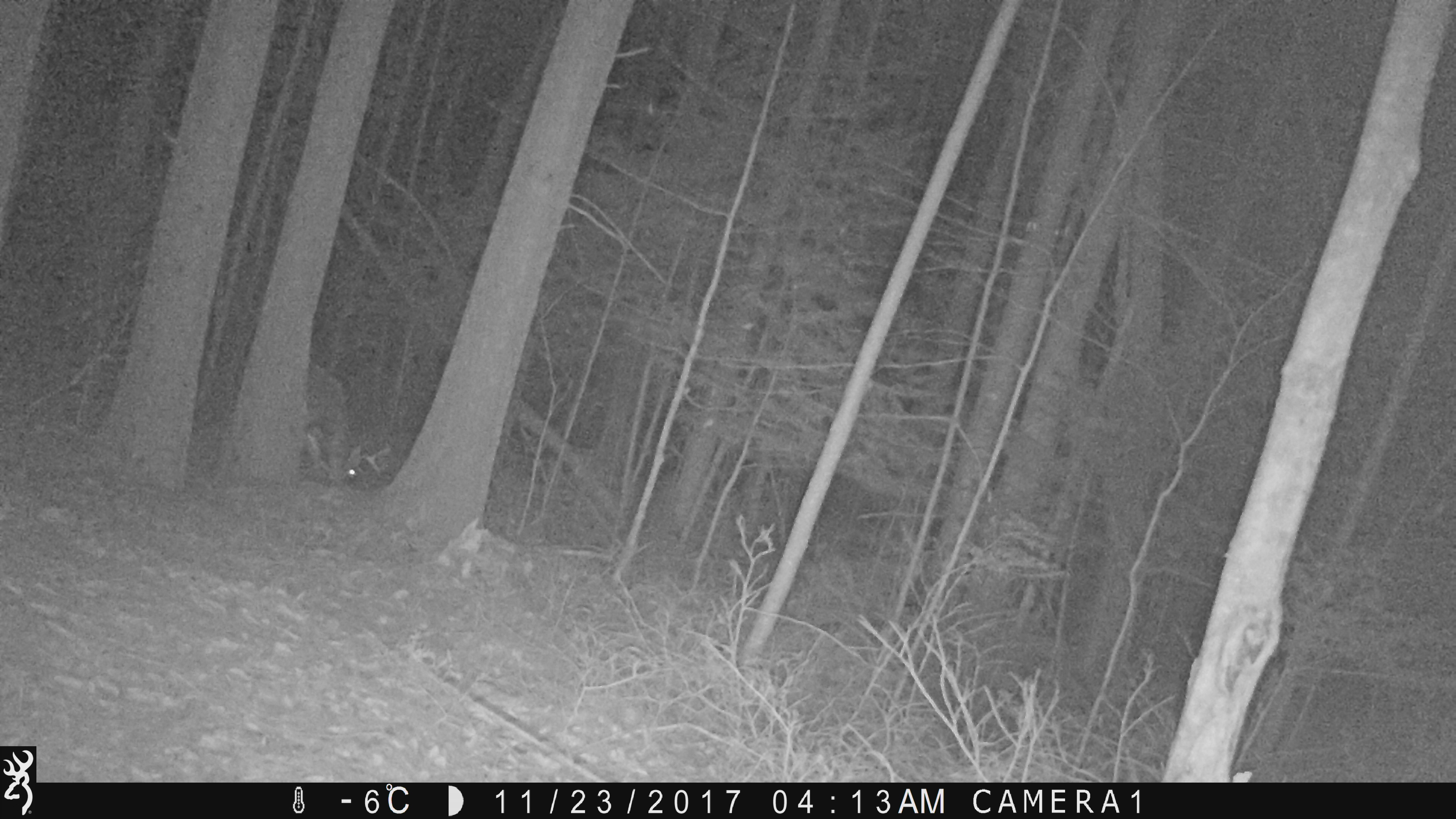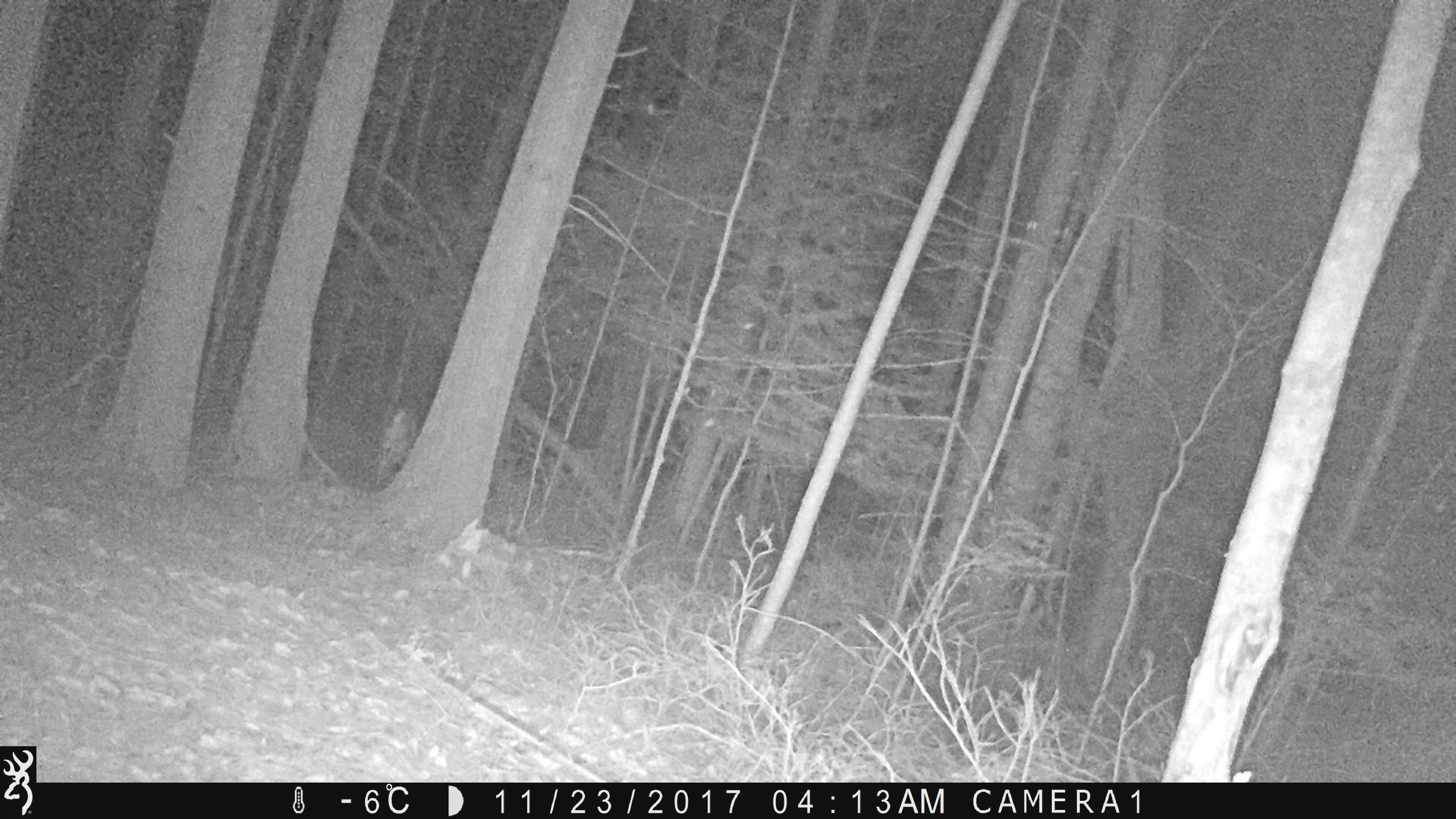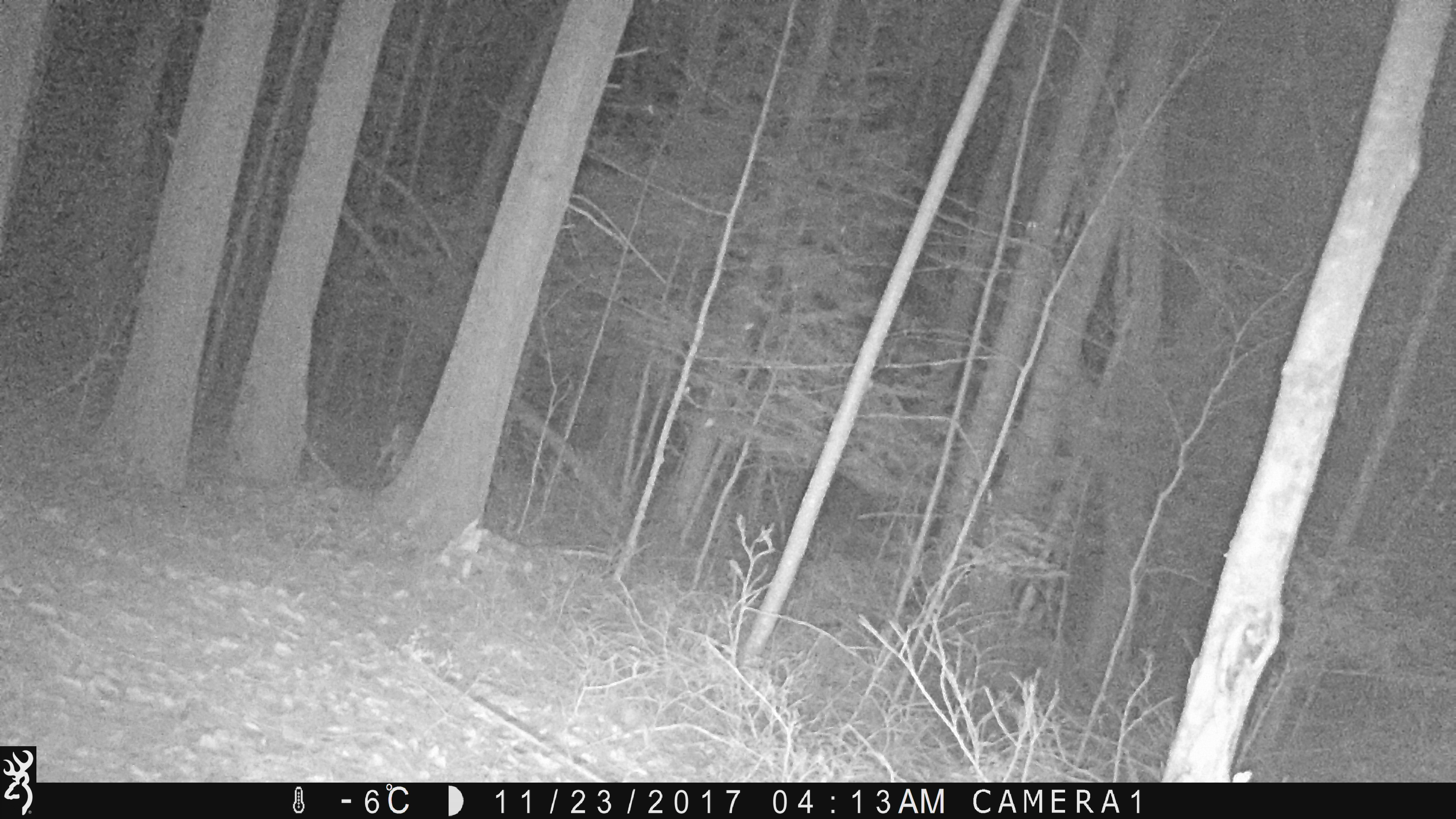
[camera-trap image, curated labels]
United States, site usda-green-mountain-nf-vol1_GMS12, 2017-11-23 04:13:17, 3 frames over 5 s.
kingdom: Animalia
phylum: Chordata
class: Mammalia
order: Artiodactyla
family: Cervidae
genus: Odocoileus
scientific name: Odocoileus virginianus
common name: white-tailed deer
White-tailed deer (Odocoileus virginianus).